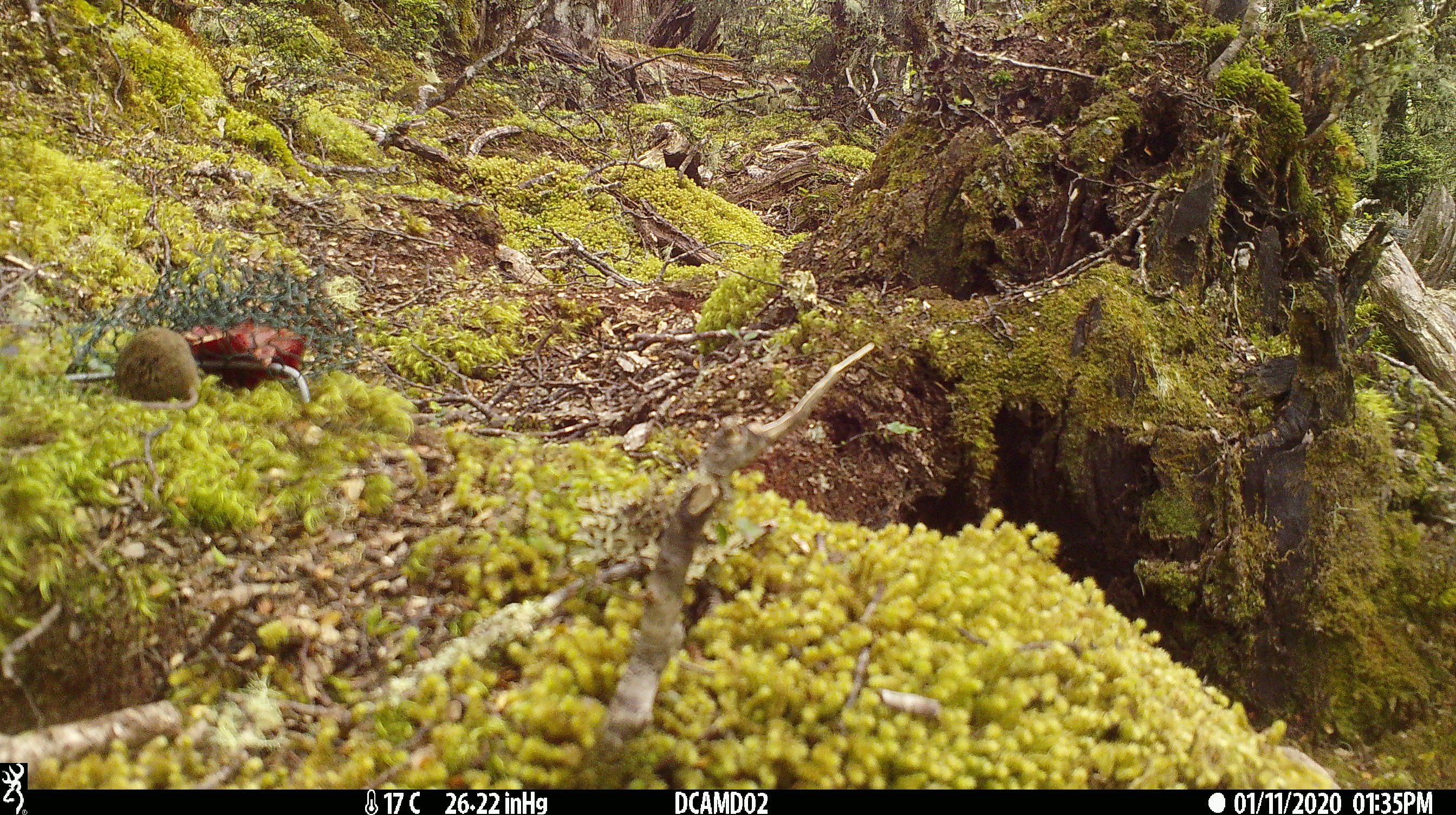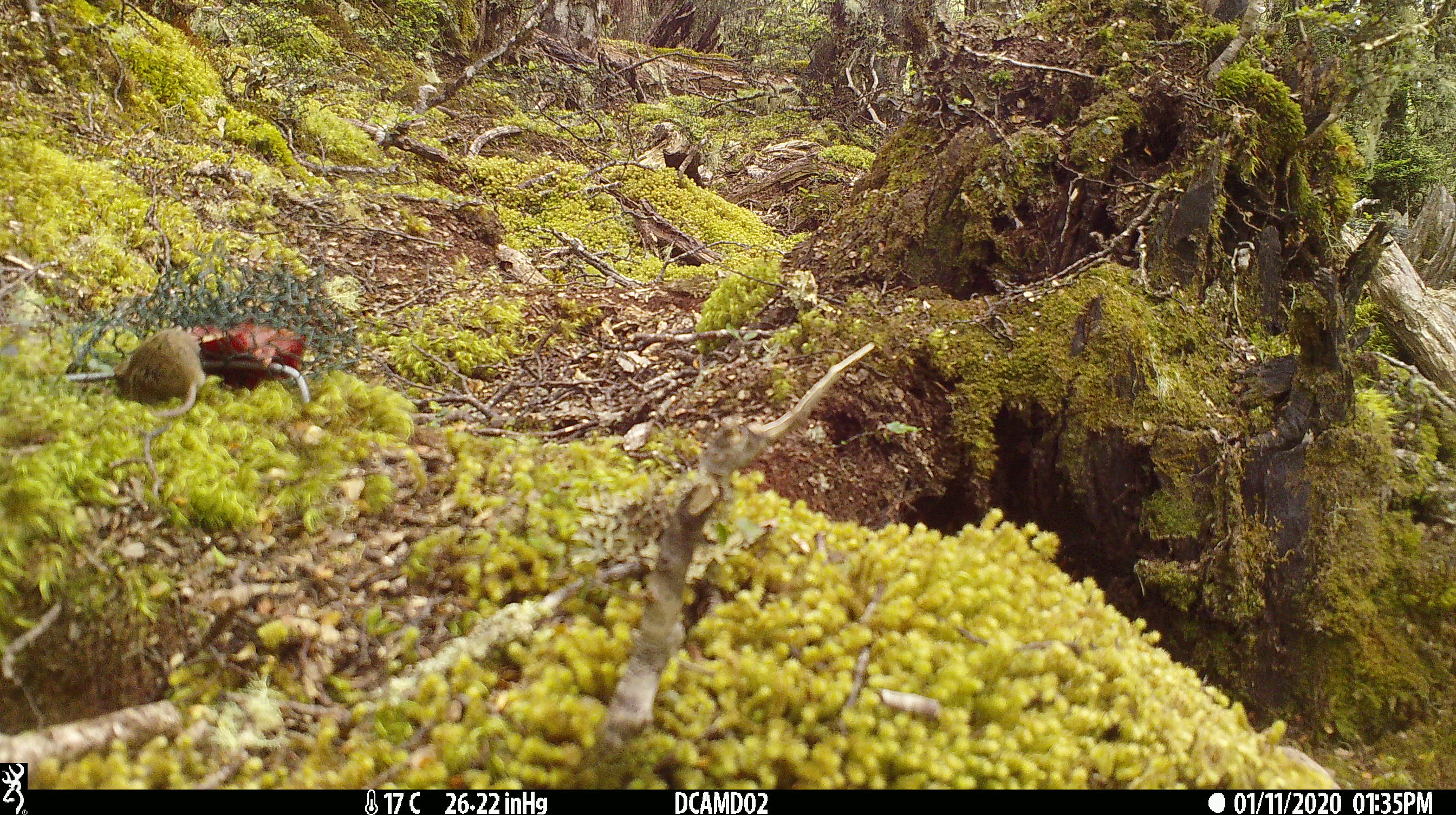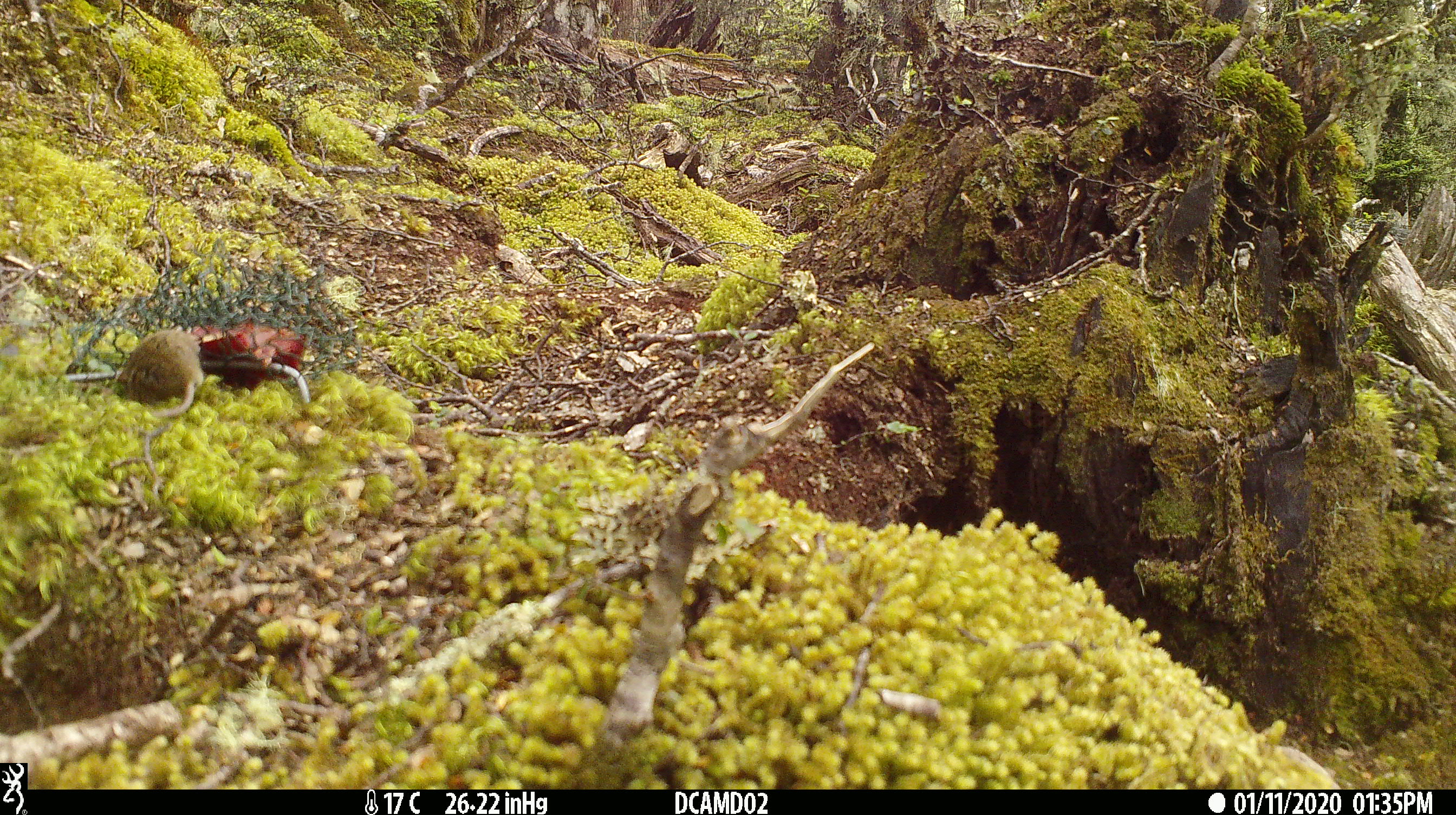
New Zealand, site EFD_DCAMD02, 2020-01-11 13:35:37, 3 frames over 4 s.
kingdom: Animalia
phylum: Chordata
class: Mammalia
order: Rodentia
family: Muridae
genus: Mus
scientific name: Mus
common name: mouse